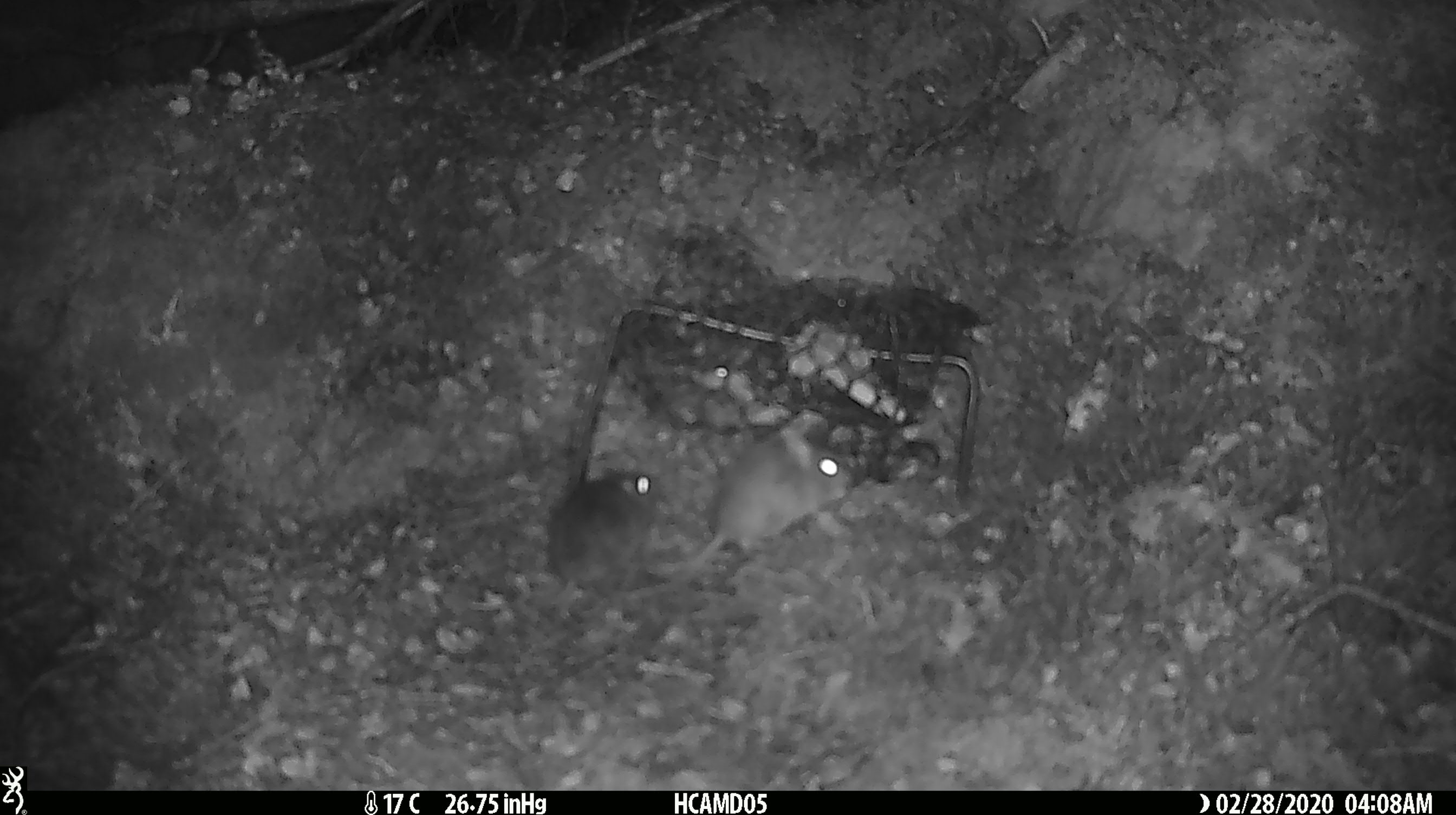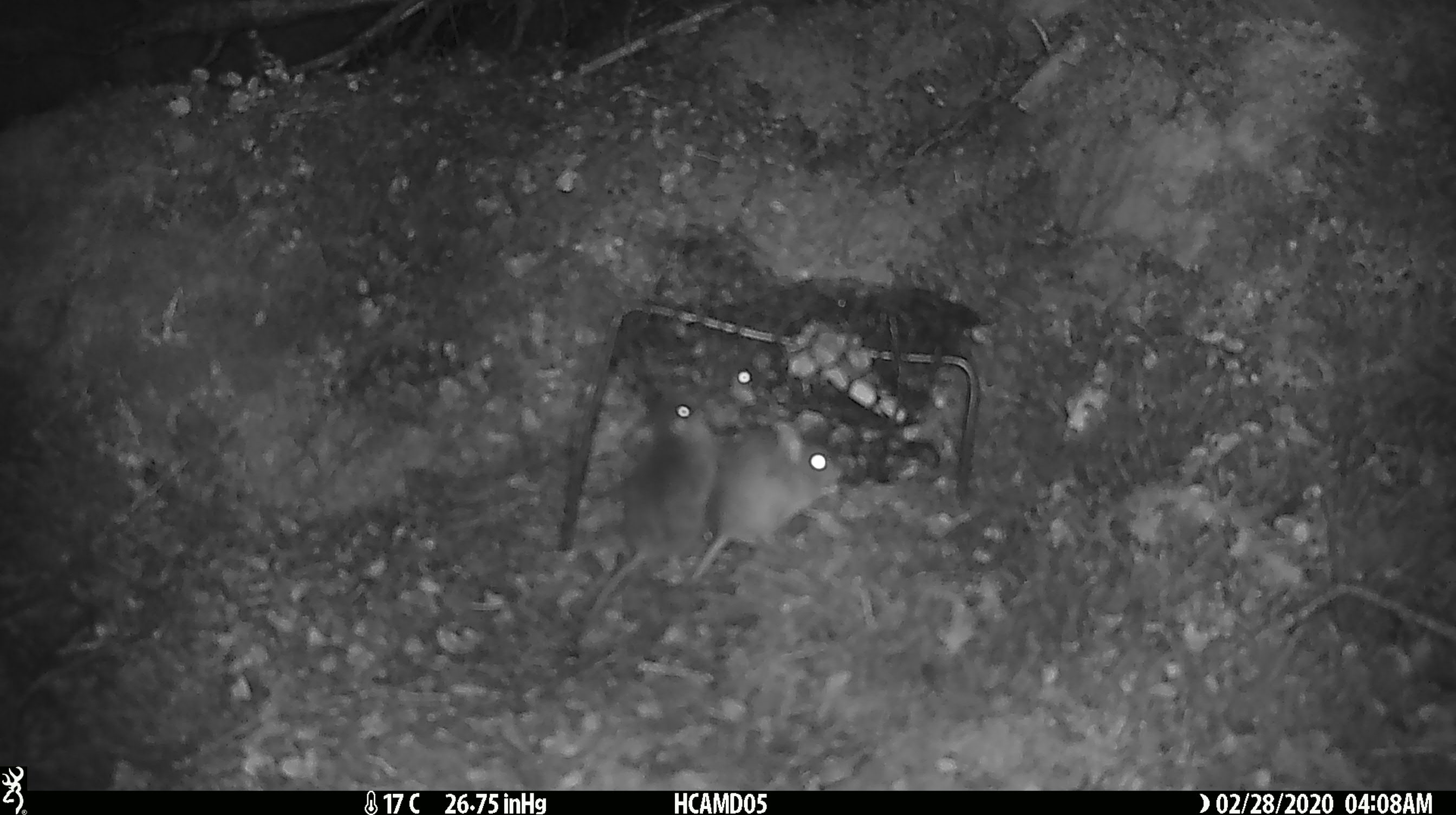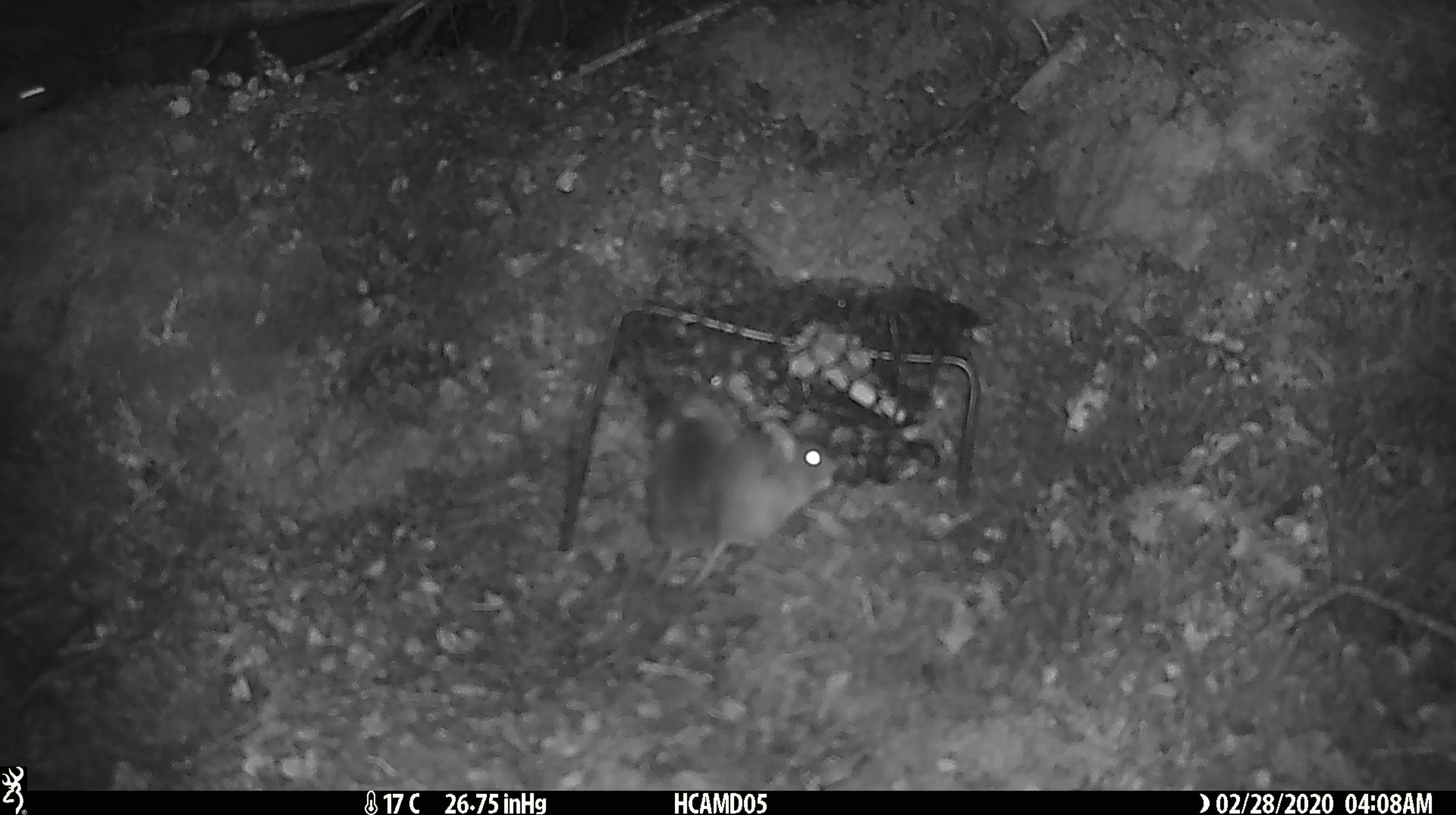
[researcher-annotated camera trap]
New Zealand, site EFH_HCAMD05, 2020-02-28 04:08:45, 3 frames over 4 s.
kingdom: Animalia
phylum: Chordata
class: Mammalia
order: Rodentia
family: Muridae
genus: Mus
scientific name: Mus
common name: mouse